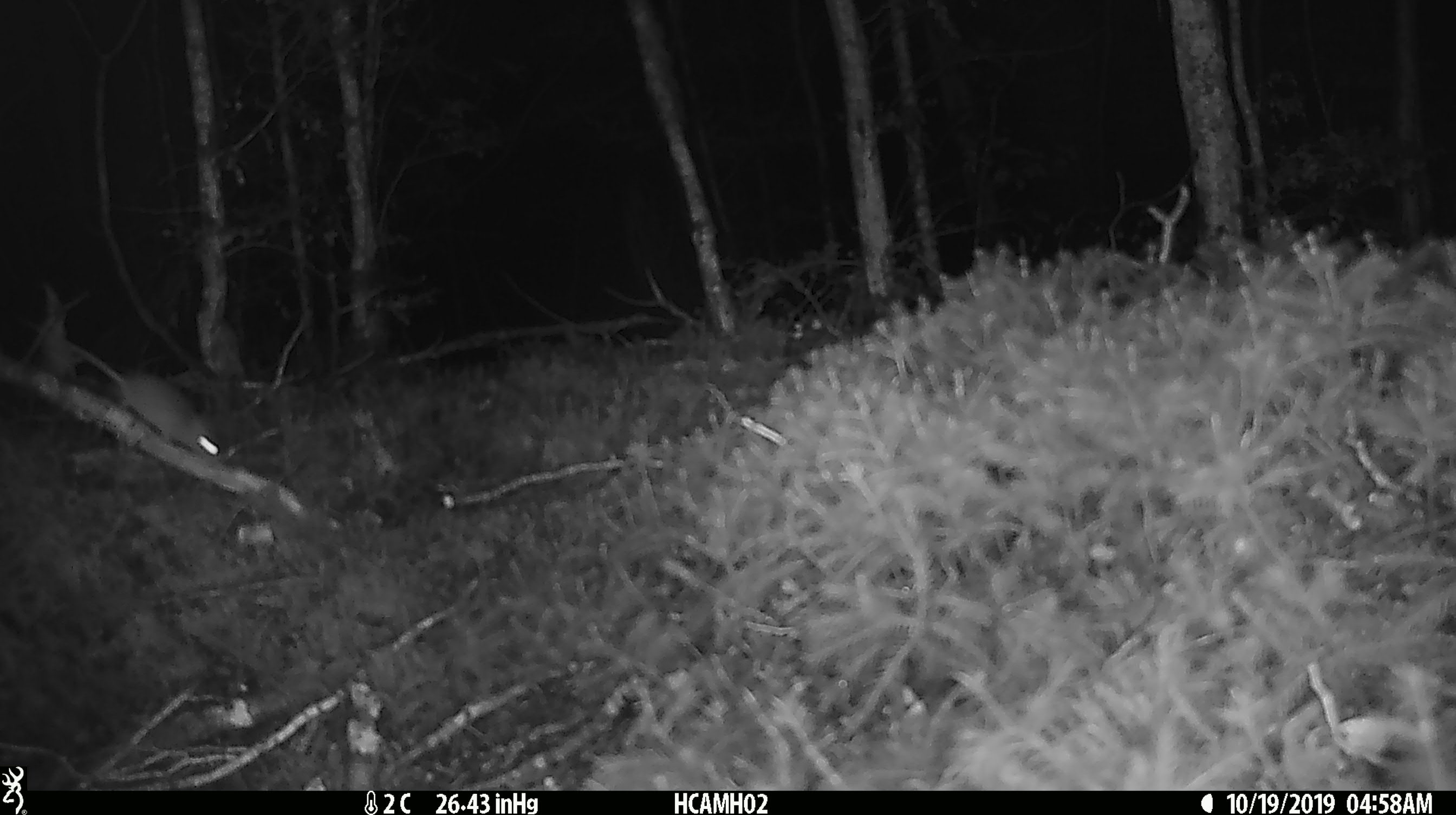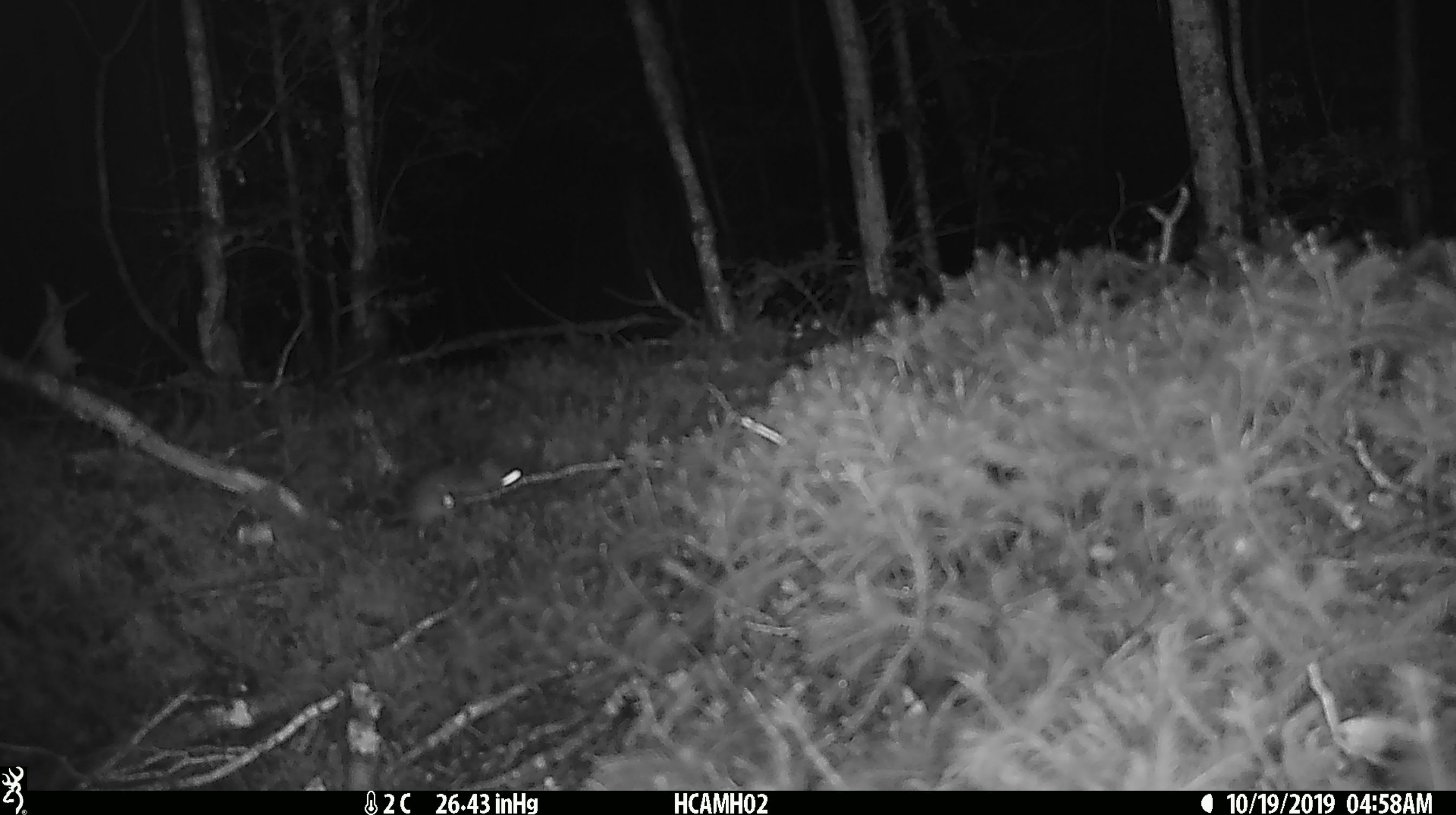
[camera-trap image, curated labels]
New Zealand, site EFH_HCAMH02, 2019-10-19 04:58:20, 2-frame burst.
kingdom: Animalia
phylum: Chordata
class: Mammalia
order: Rodentia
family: Muridae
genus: Mus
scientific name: Mus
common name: mouse